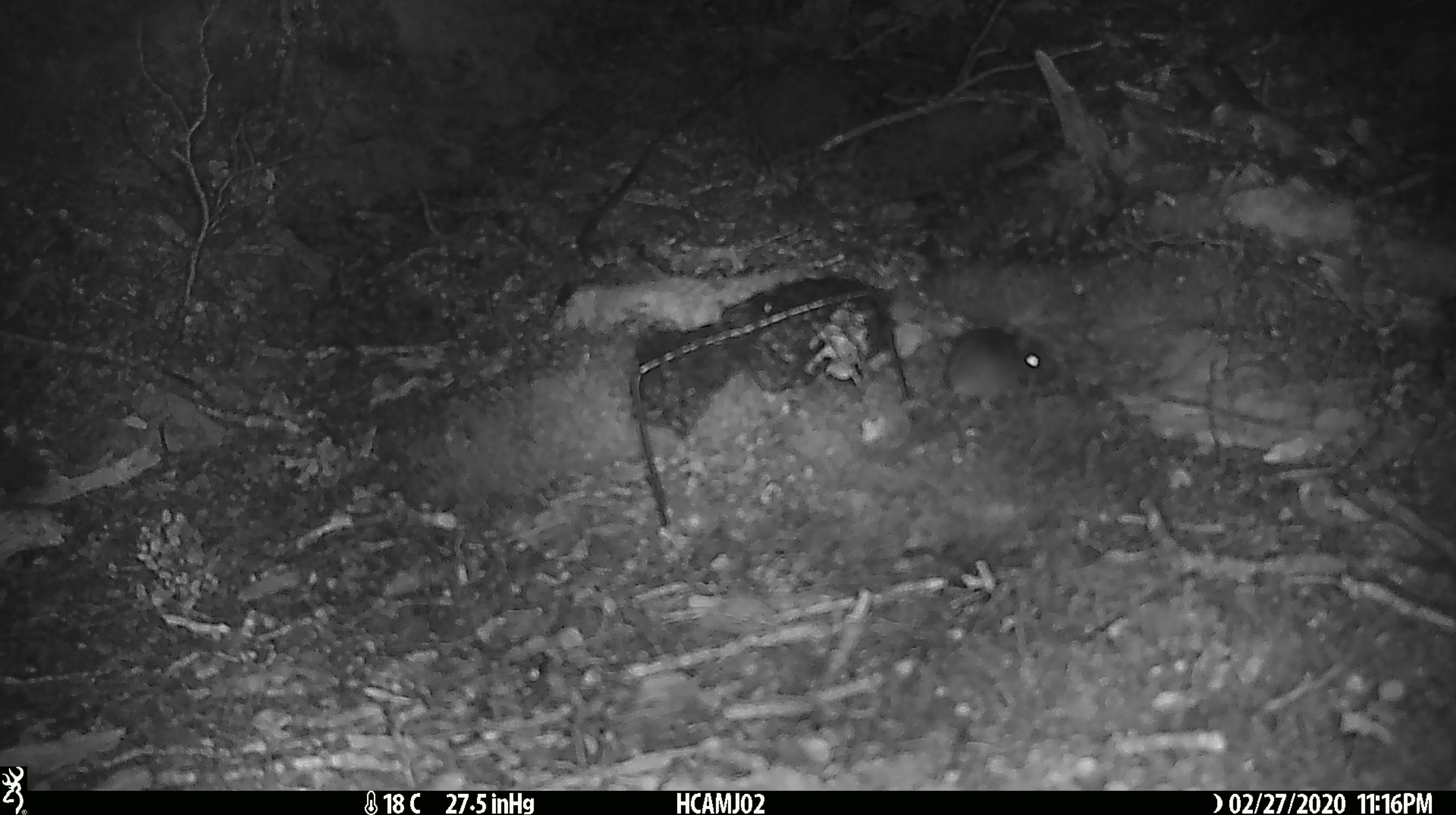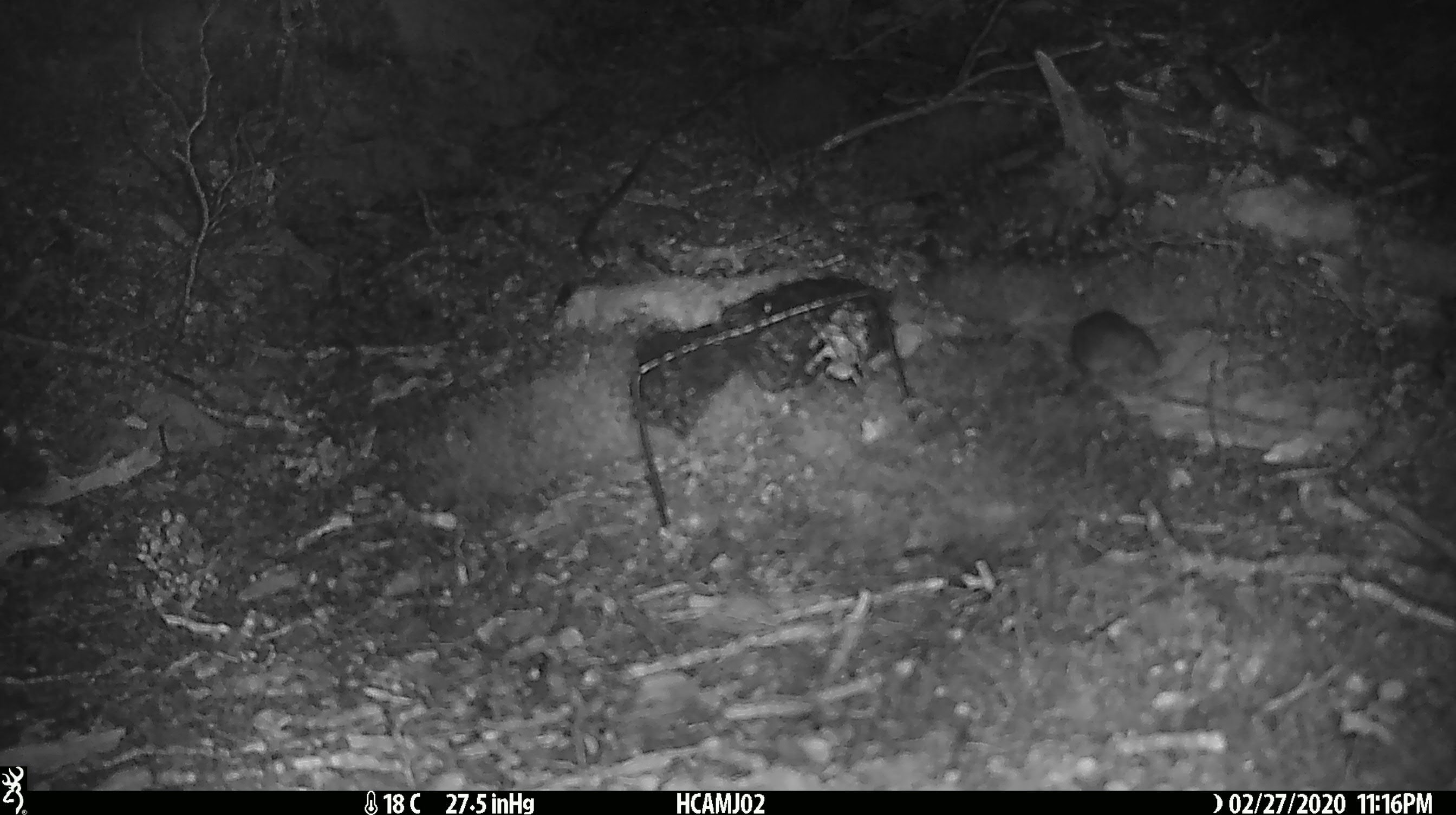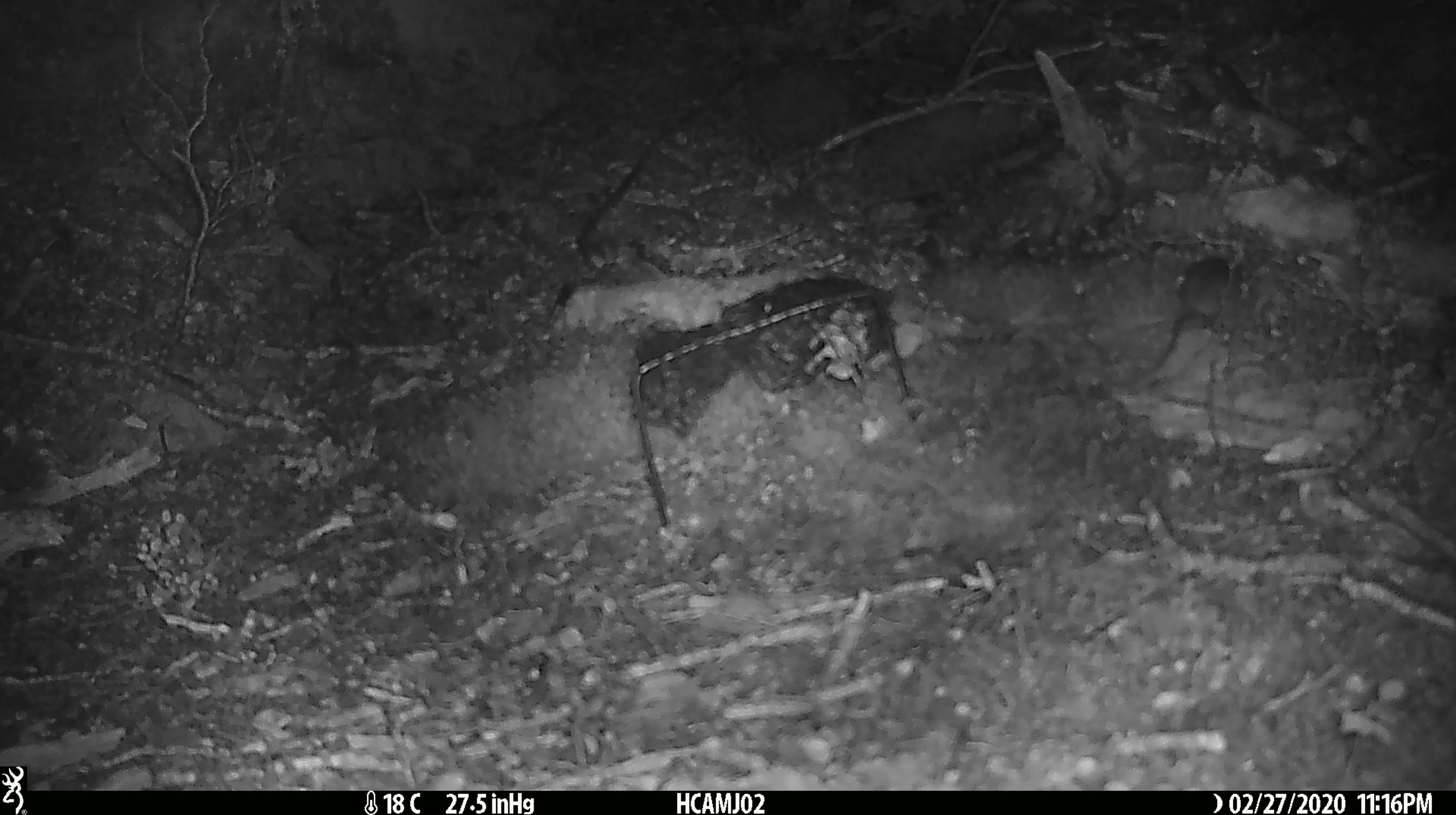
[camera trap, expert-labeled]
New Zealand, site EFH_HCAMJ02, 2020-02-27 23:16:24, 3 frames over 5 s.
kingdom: Animalia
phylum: Chordata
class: Mammalia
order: Rodentia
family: Muridae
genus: Mus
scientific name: Mus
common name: mouse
Mouse (Mus).